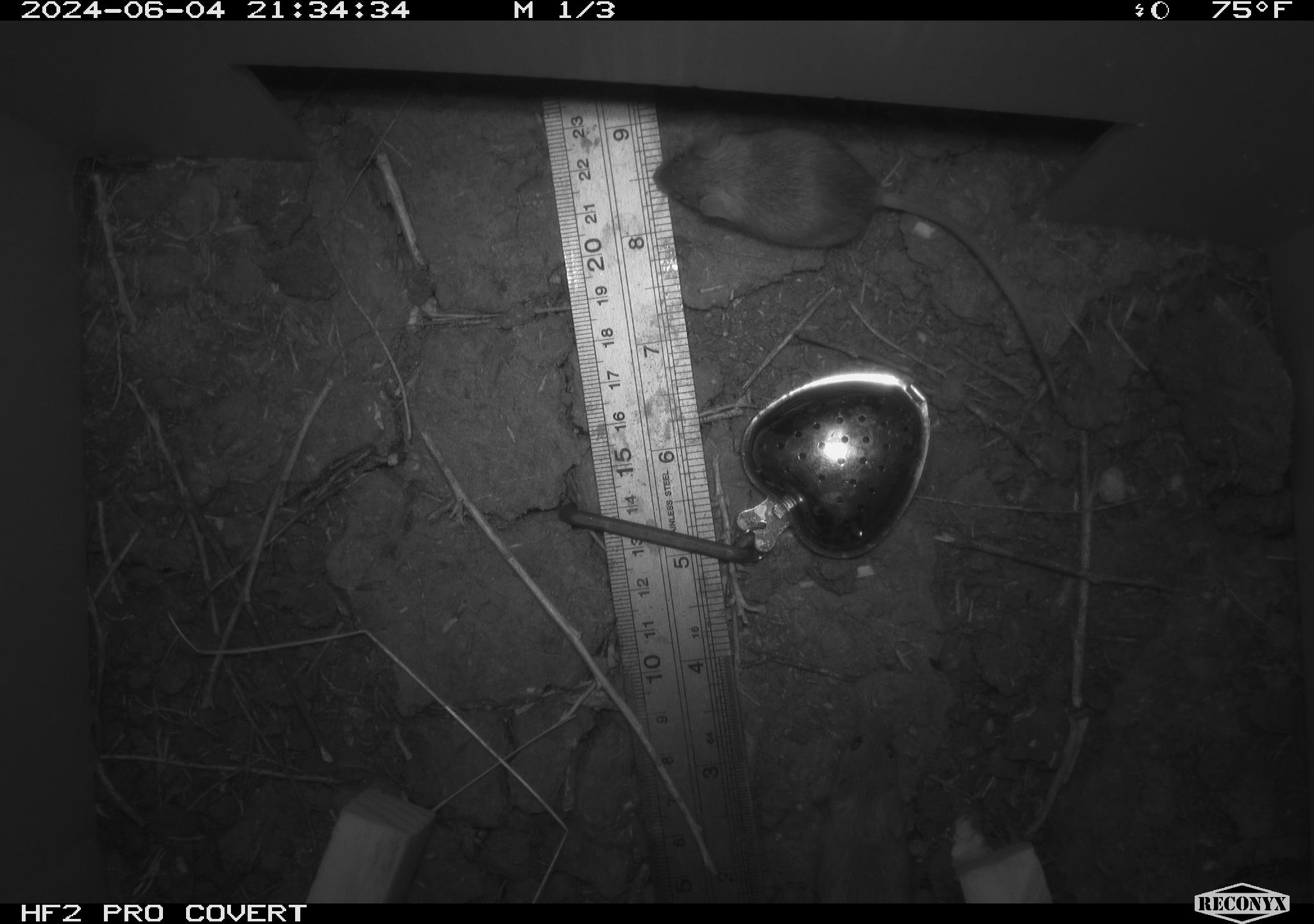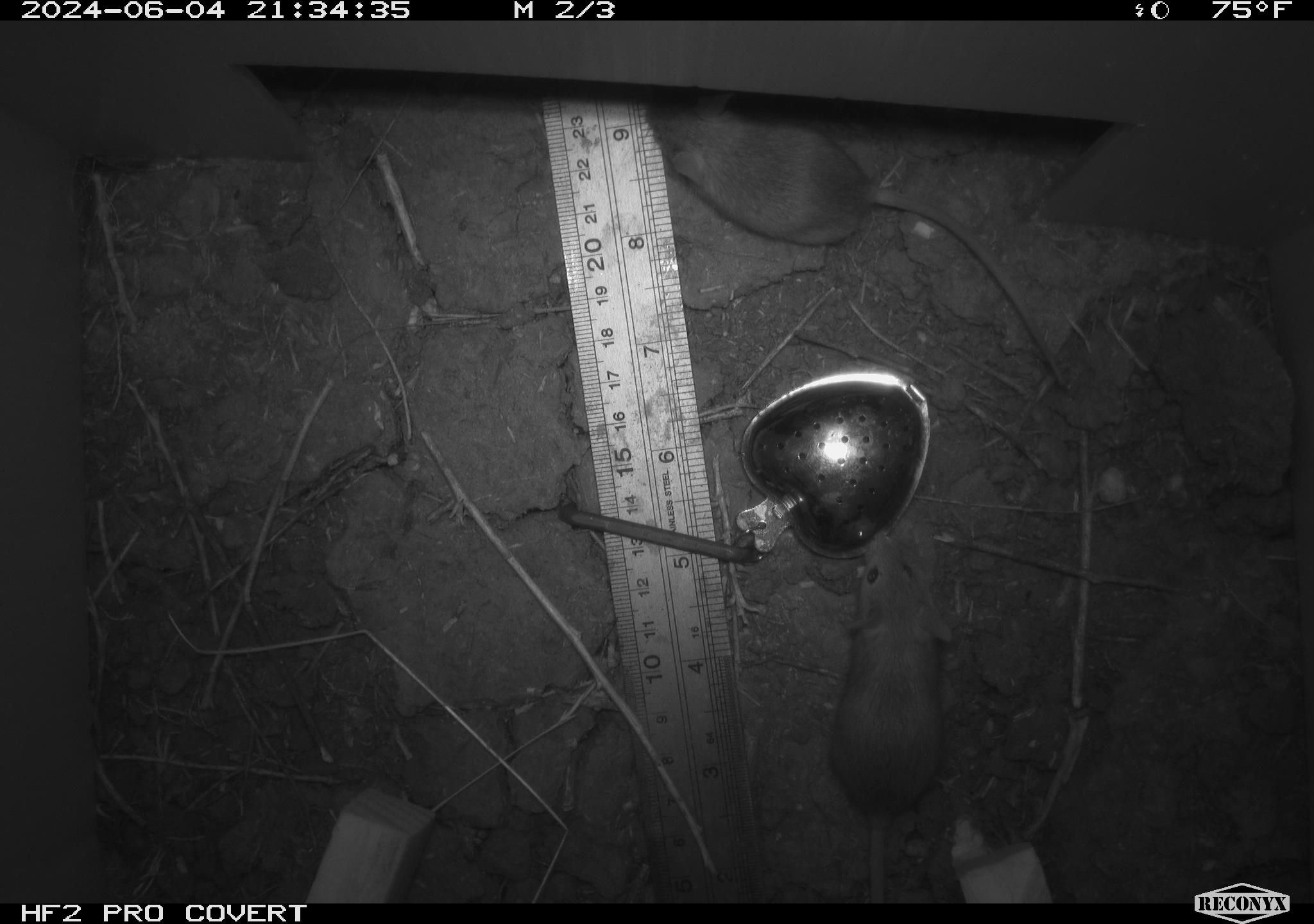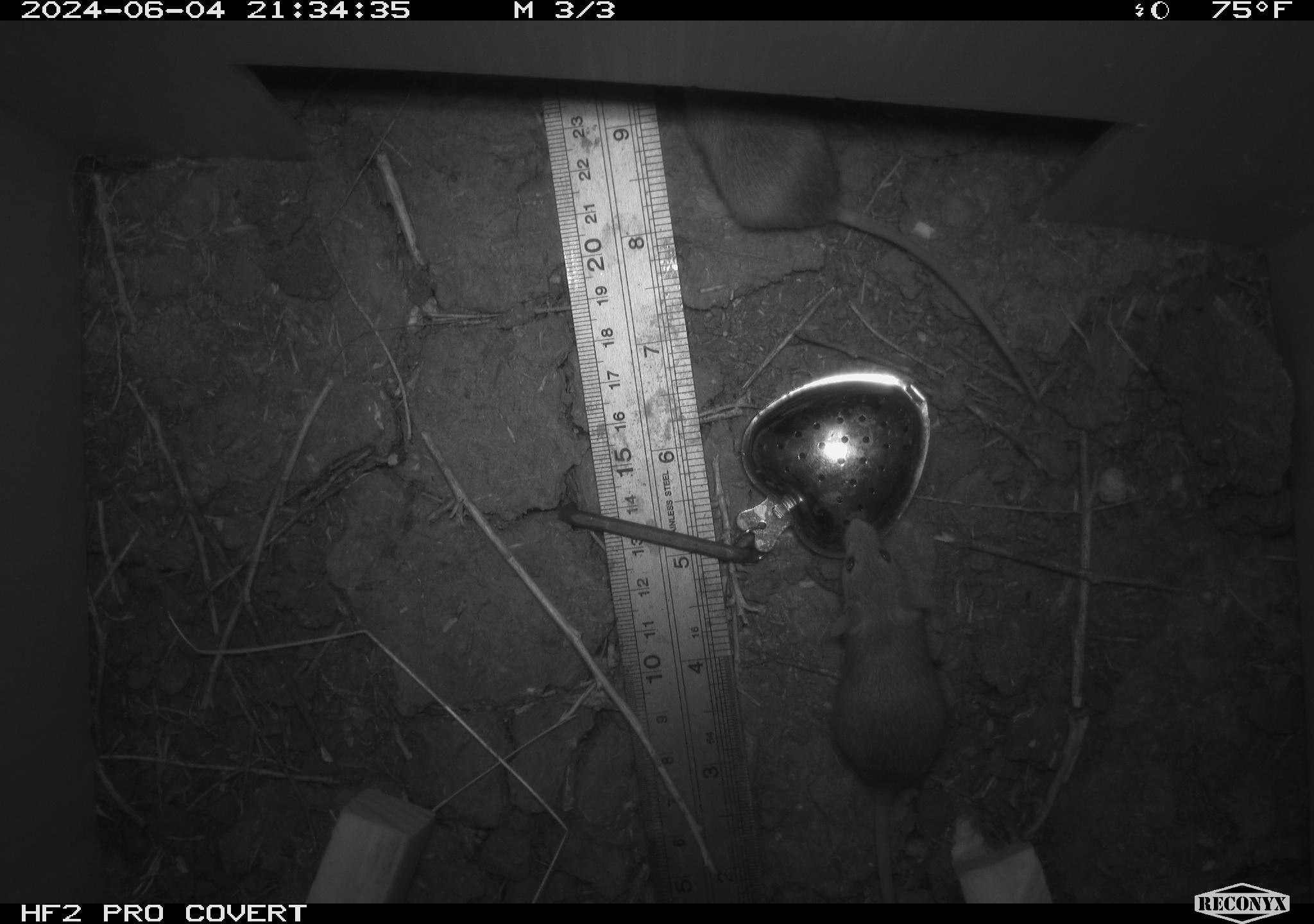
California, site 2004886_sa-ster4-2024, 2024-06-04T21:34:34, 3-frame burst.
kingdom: Animalia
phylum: Chordata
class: Mammalia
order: Rodentia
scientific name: Rodentia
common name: mouse species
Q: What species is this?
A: Mouse species (Rodentia).